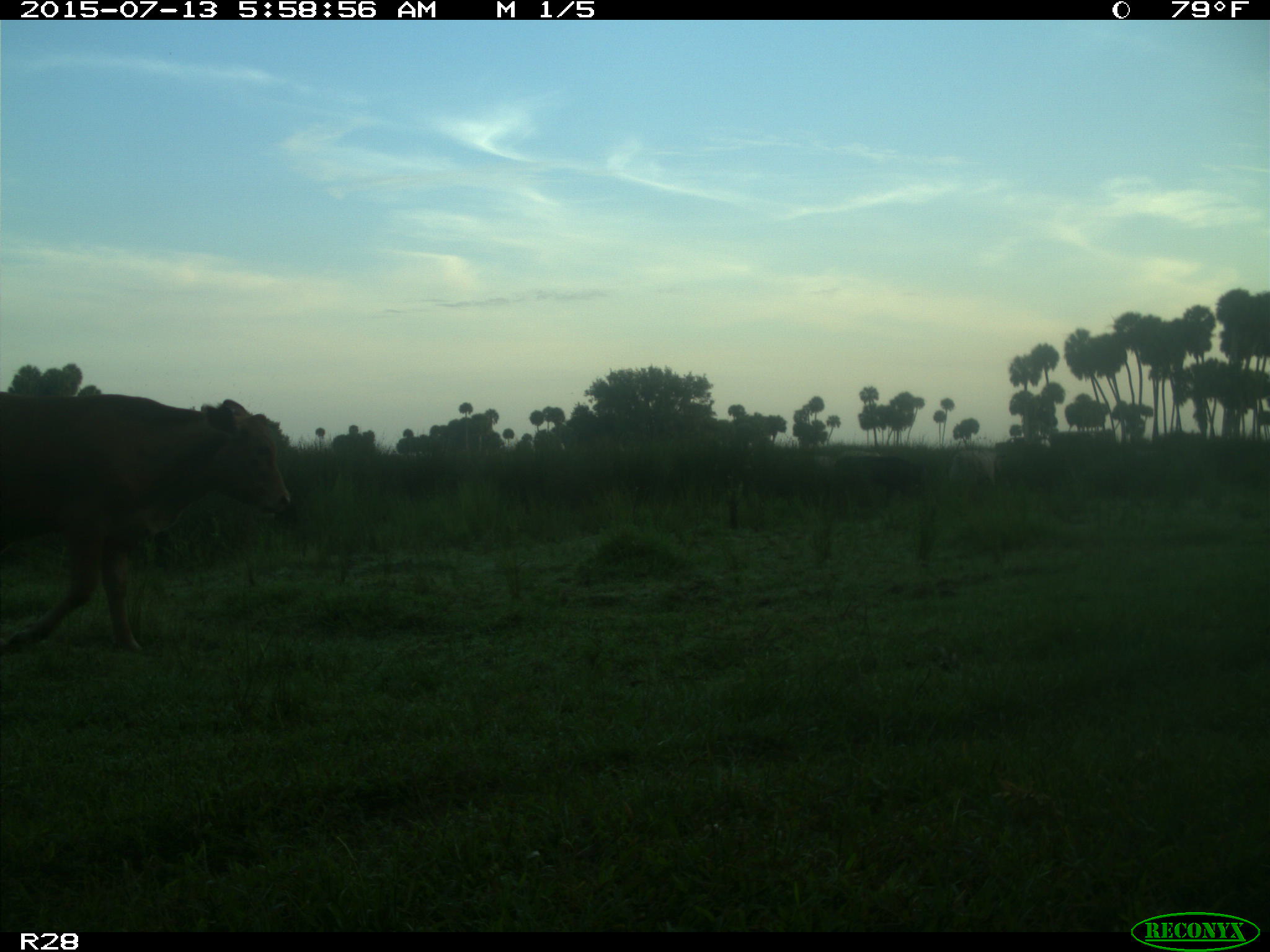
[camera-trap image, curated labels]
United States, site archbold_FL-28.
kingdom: Animalia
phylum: Chordata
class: Mammalia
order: Artiodactyla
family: Bovidae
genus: Bos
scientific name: Bos taurus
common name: domestic cow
Bos taurus (domestic cow).